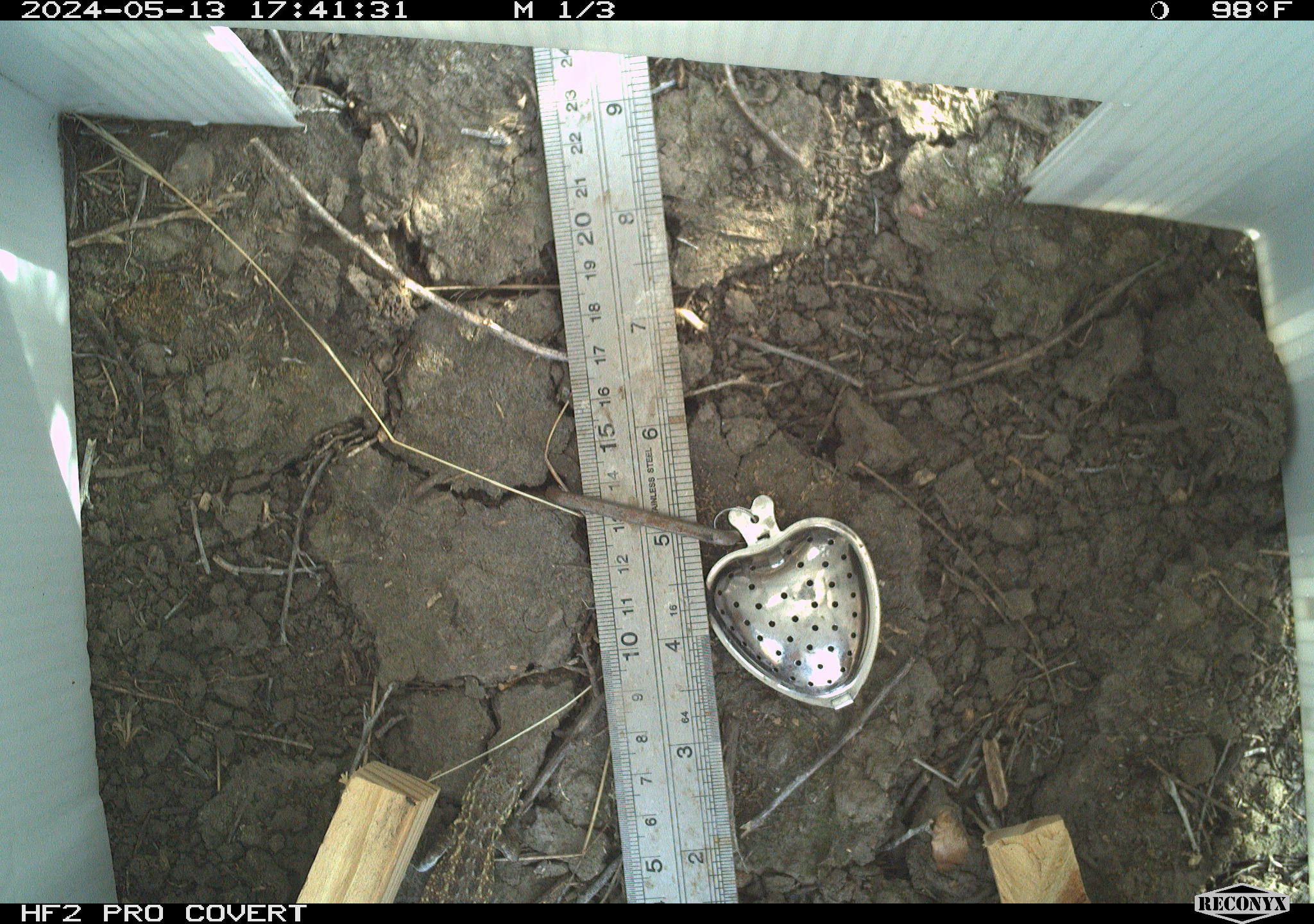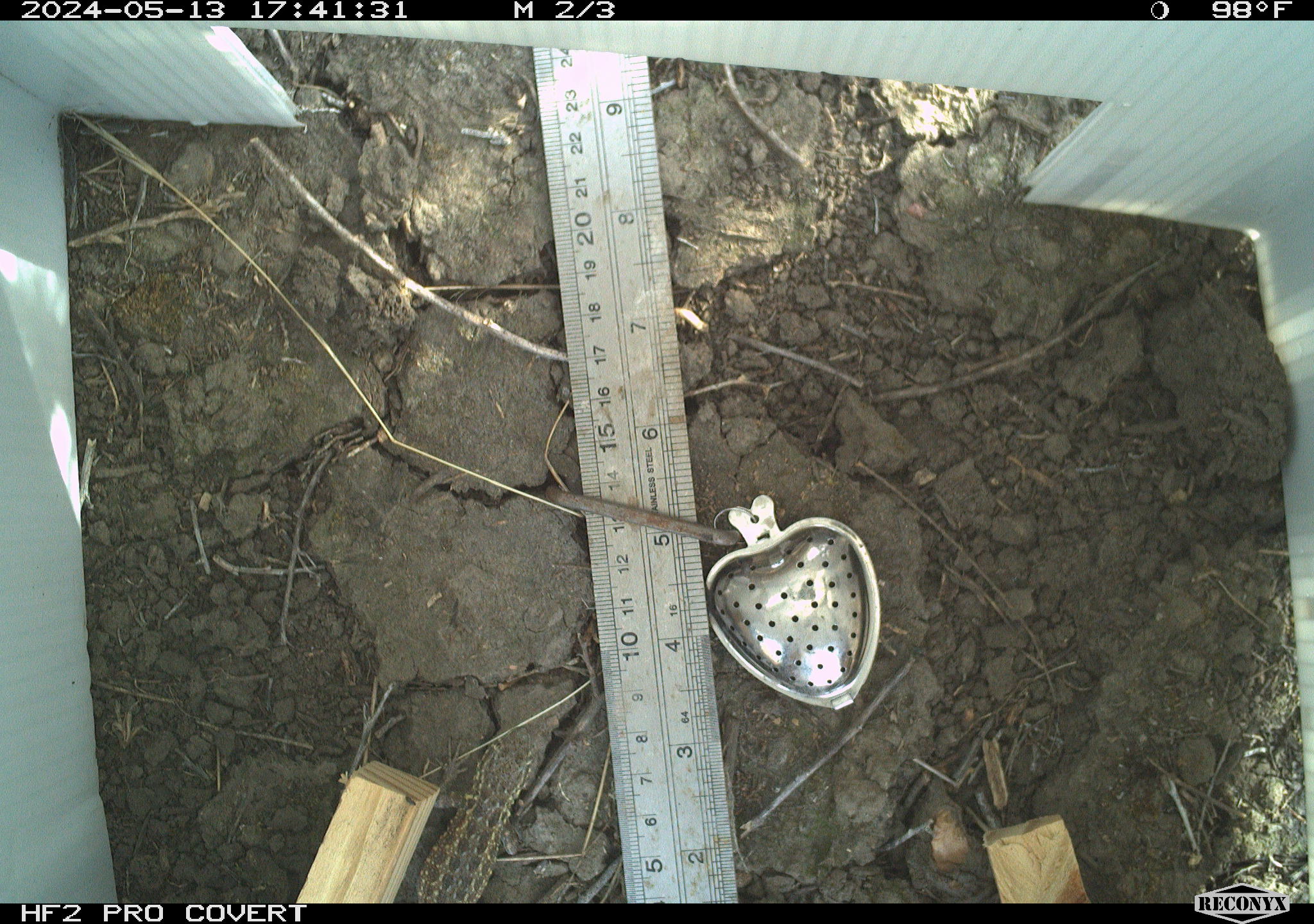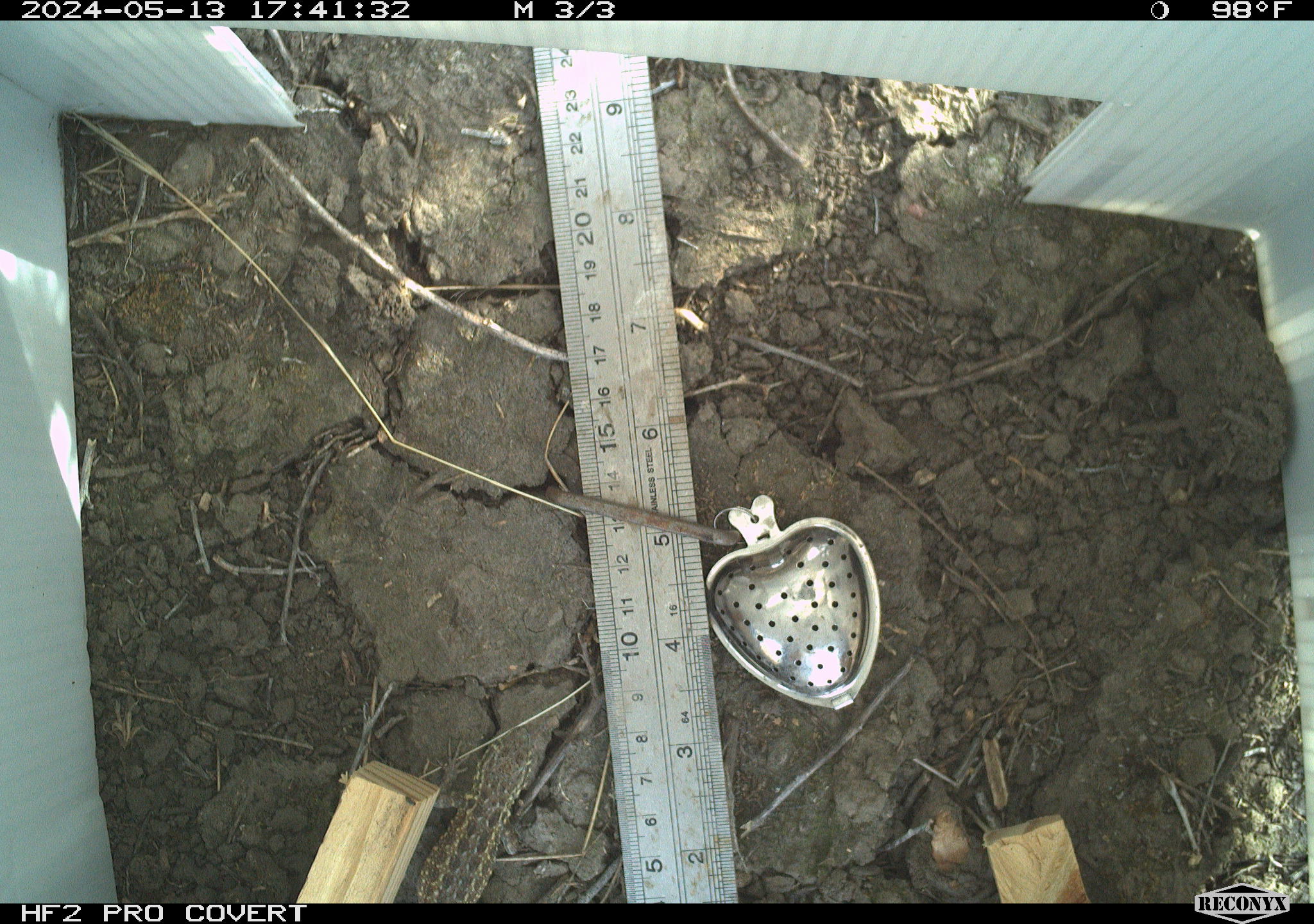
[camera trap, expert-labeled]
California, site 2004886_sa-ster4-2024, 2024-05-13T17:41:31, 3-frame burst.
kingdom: Animalia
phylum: Chordata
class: Reptilia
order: Squamata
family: Phrynosomatidae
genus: Uta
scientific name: Uta stansburiana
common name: common side-blotched lizard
Common side-blotched lizard (Uta stansburiana).